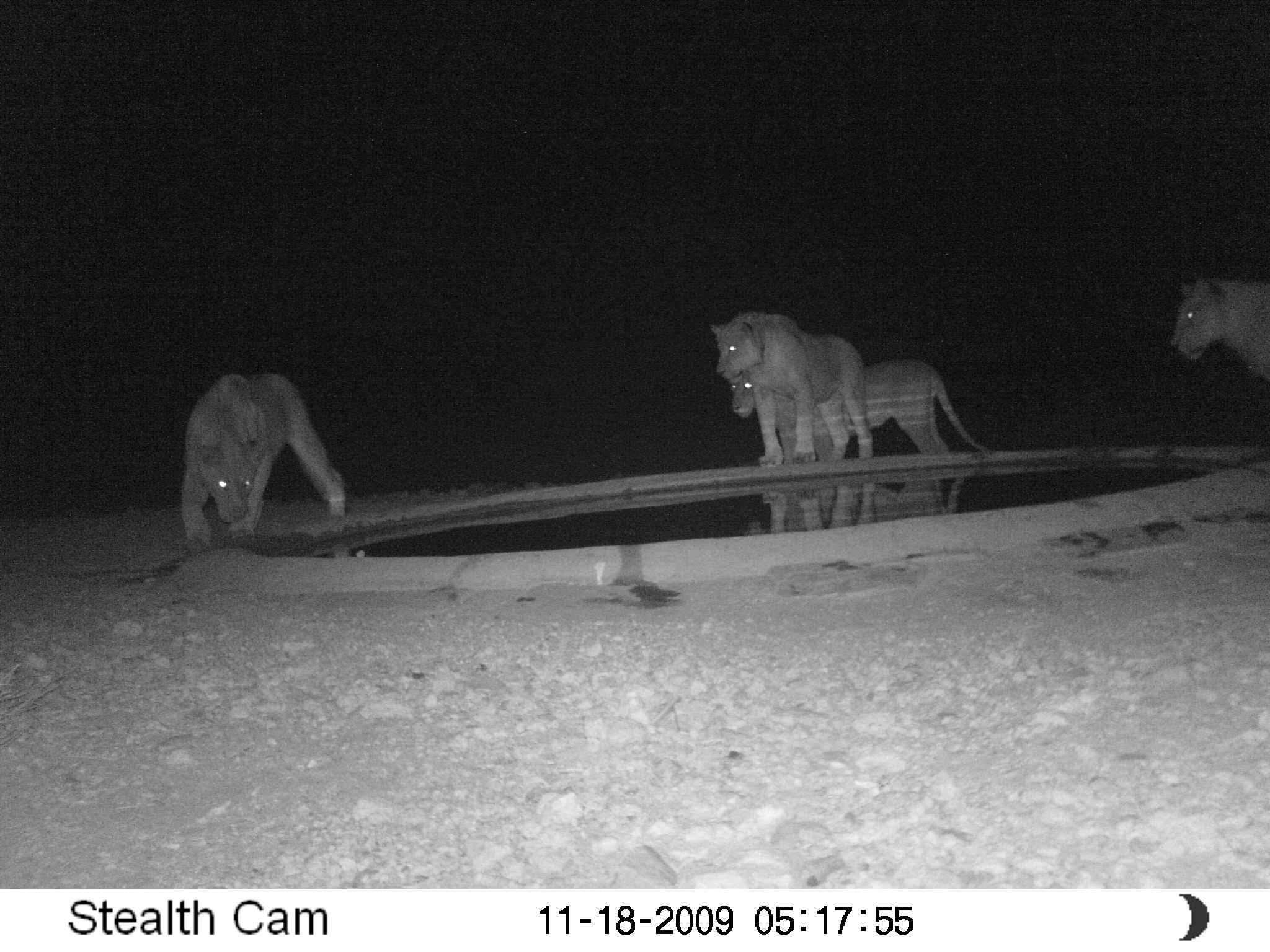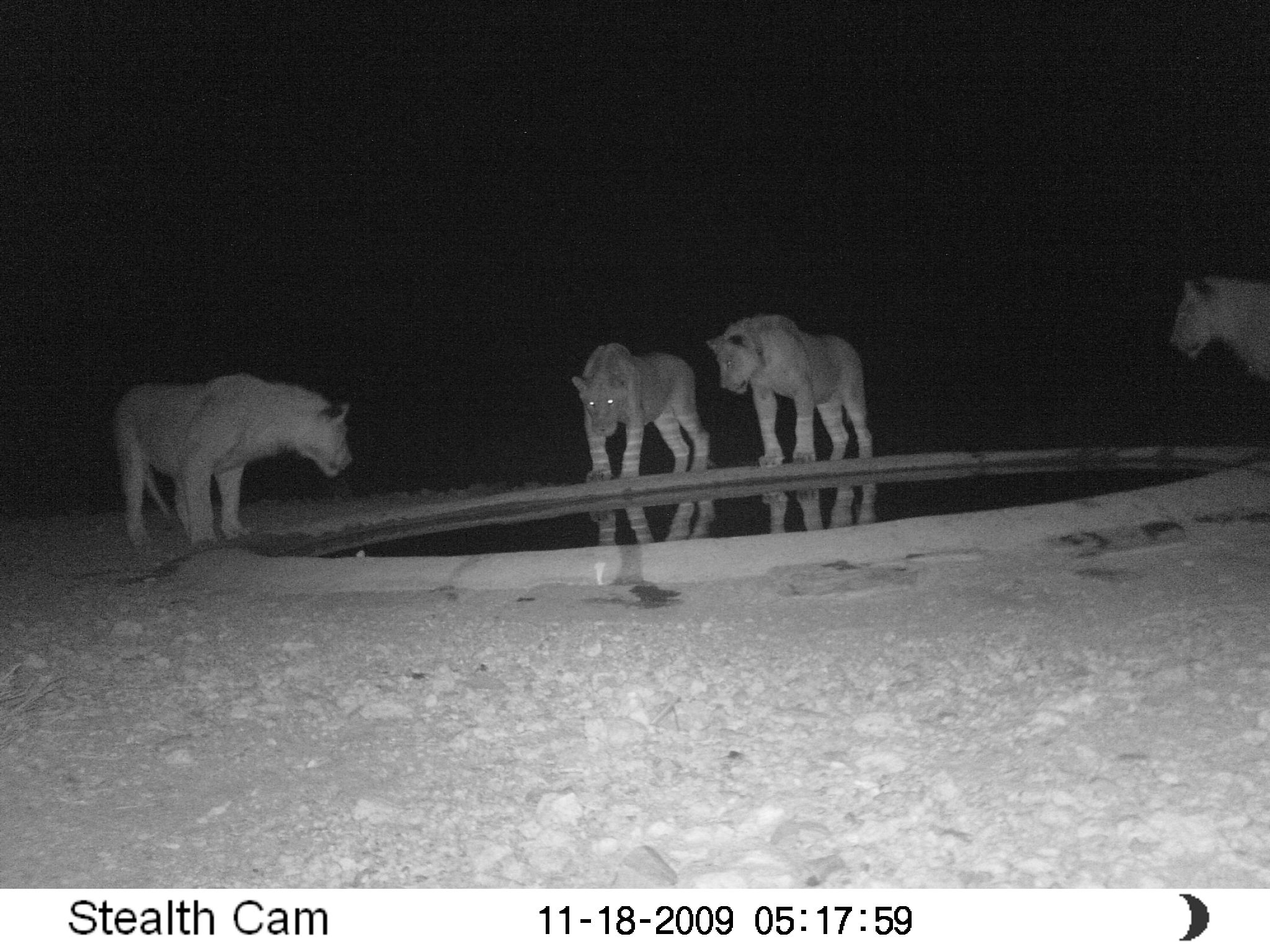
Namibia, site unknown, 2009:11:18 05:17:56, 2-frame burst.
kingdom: Animalia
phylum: Chordata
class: Mammalia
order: Carnivora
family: Felidae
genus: Panthera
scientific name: Panthera leo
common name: lion